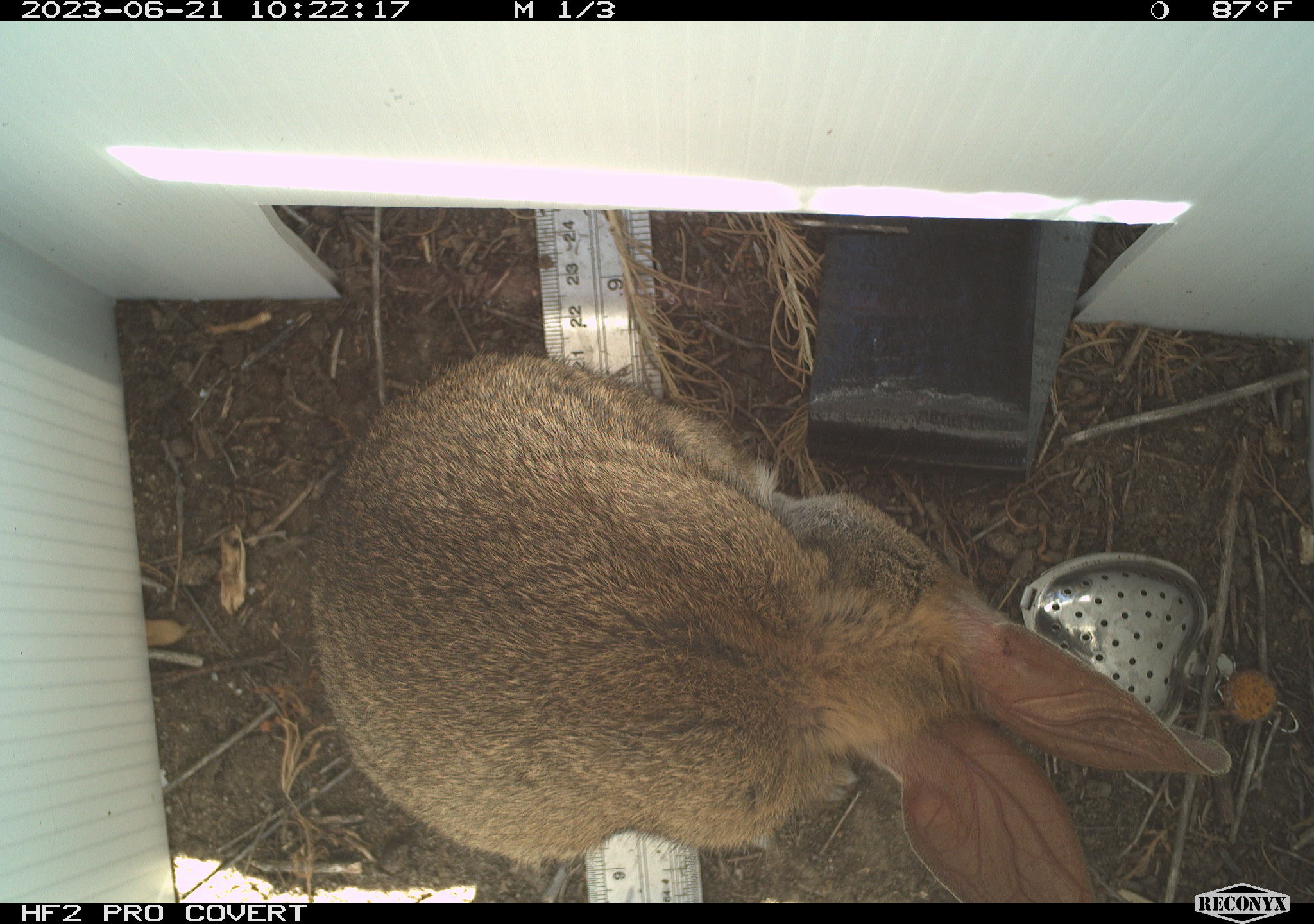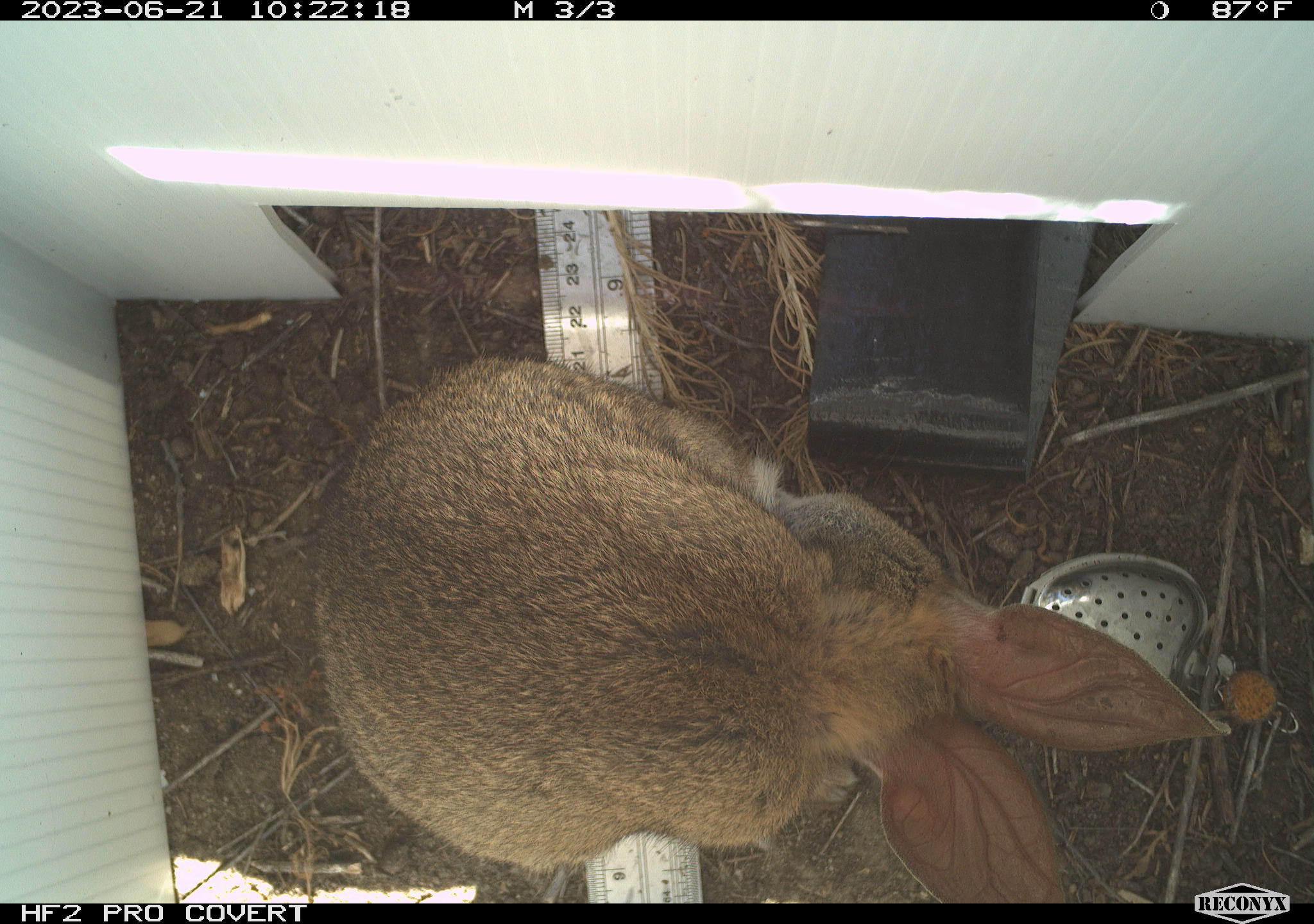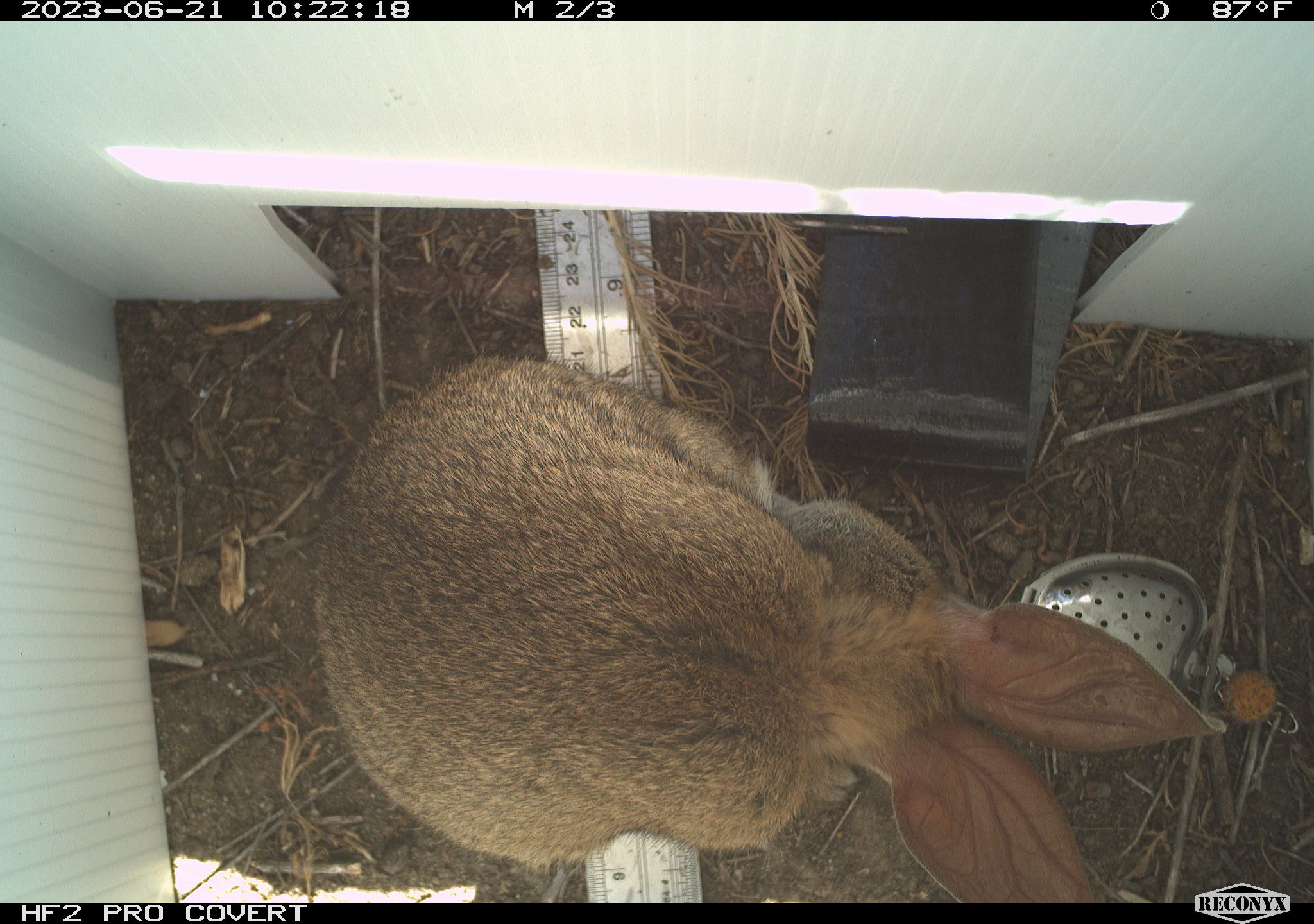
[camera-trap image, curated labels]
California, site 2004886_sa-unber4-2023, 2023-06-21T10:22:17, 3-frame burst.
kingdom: Animalia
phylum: Chordata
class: Mammalia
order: Lagomorpha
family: Leporidae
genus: Sylvilagus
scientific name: Sylvilagus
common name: cottontail rabbits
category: sylvilagus species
Sylvilagus species (cottontail rabbits) (Sylvilagus).